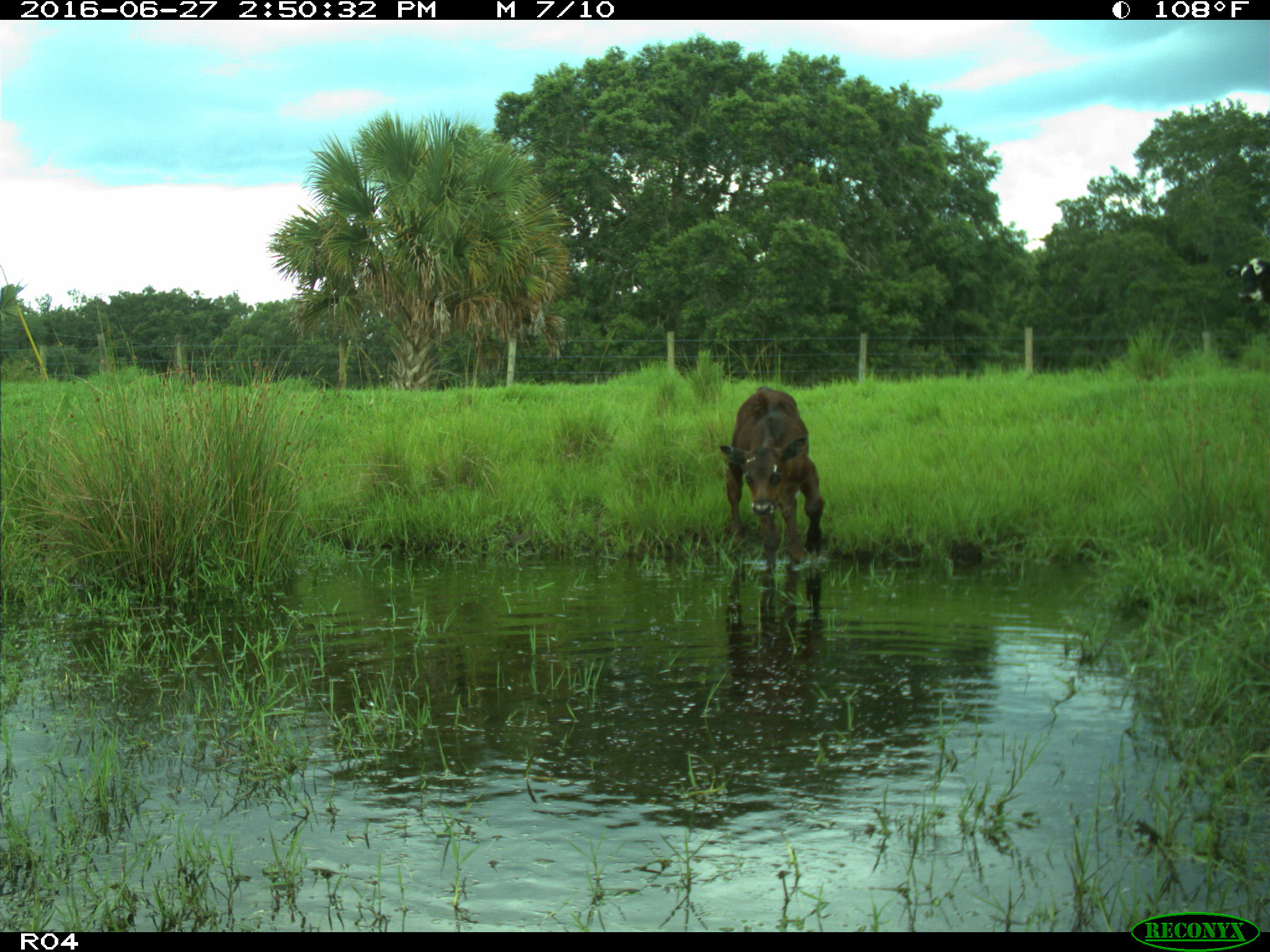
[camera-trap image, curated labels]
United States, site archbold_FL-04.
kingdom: Animalia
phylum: Chordata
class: Mammalia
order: Artiodactyla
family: Bovidae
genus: Bos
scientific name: Bos taurus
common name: domestic cow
Bos taurus (domestic cow).